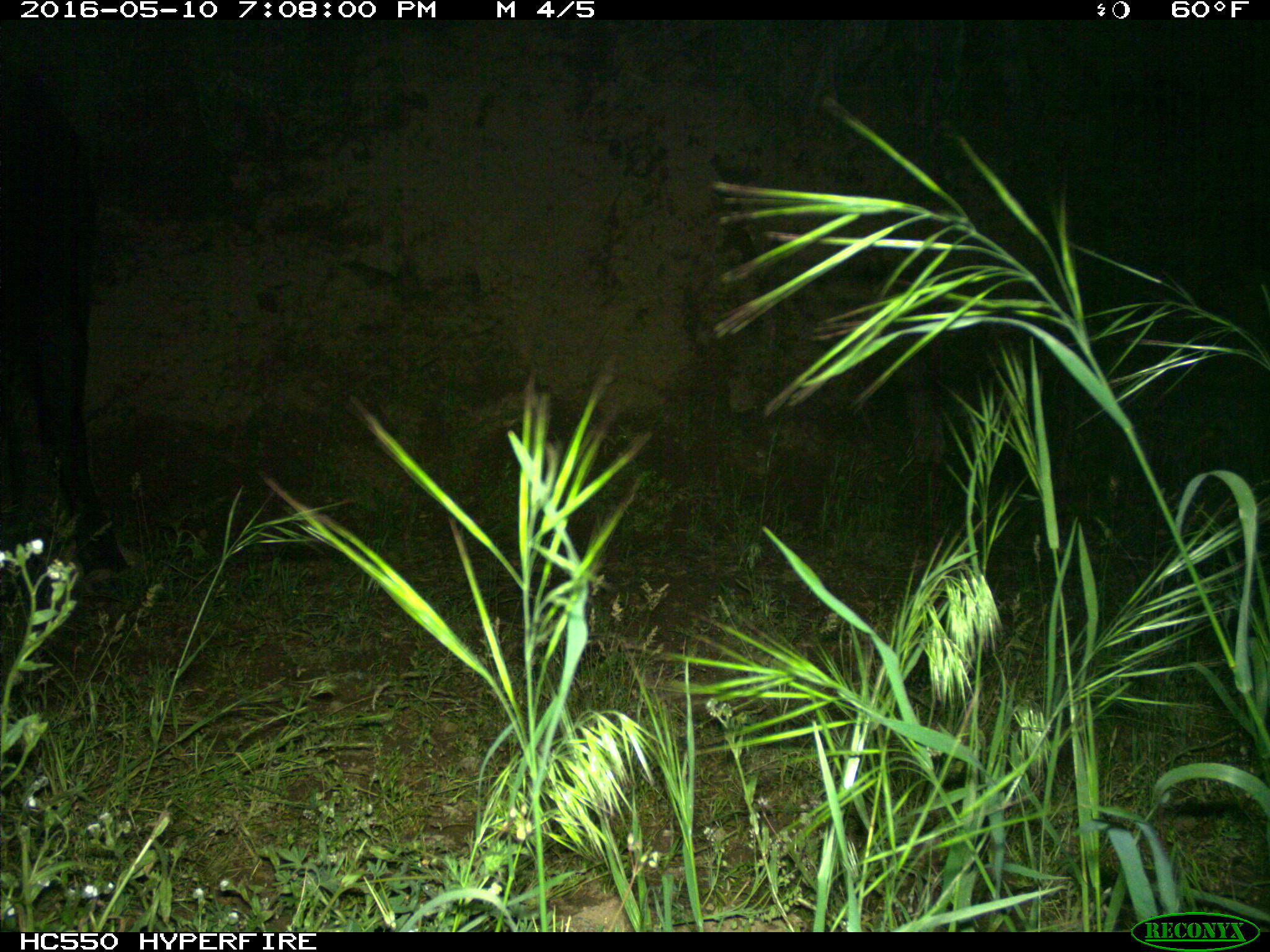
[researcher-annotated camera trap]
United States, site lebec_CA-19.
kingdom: Animalia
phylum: Chordata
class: Mammalia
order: Artiodactyla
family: Bovidae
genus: Bos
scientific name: Bos taurus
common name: domestic cow